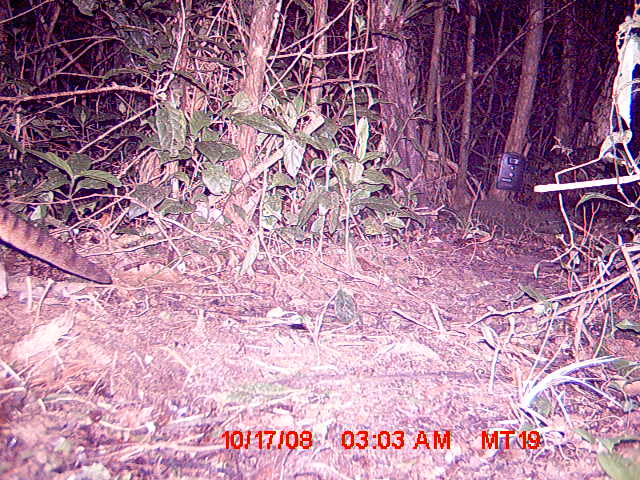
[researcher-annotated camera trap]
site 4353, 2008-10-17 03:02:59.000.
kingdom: Animalia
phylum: Chordata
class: Mammalia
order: Carnivora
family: Eupleridae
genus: Fossa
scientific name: Fossa fossana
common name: fanaloka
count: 1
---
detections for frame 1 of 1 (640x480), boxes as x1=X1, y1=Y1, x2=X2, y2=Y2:
fossa fossana: x1=0, y1=205, x2=113, y2=284